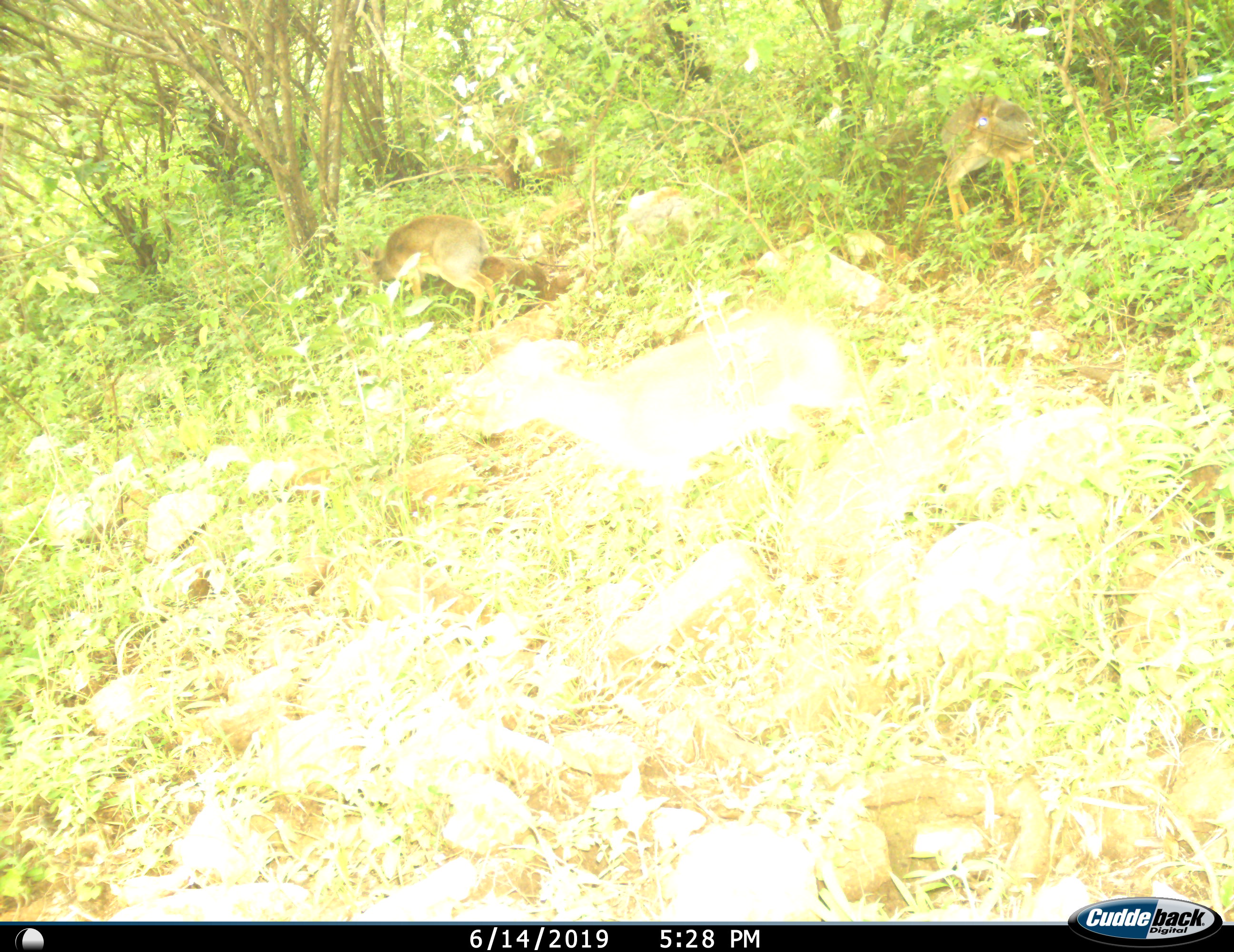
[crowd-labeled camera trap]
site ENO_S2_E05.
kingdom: Animalia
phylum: Chordata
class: Mammalia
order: Artiodactyla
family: Bovidae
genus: Madoqua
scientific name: Madoqua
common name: dik-dik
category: dikdik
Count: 2.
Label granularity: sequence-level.